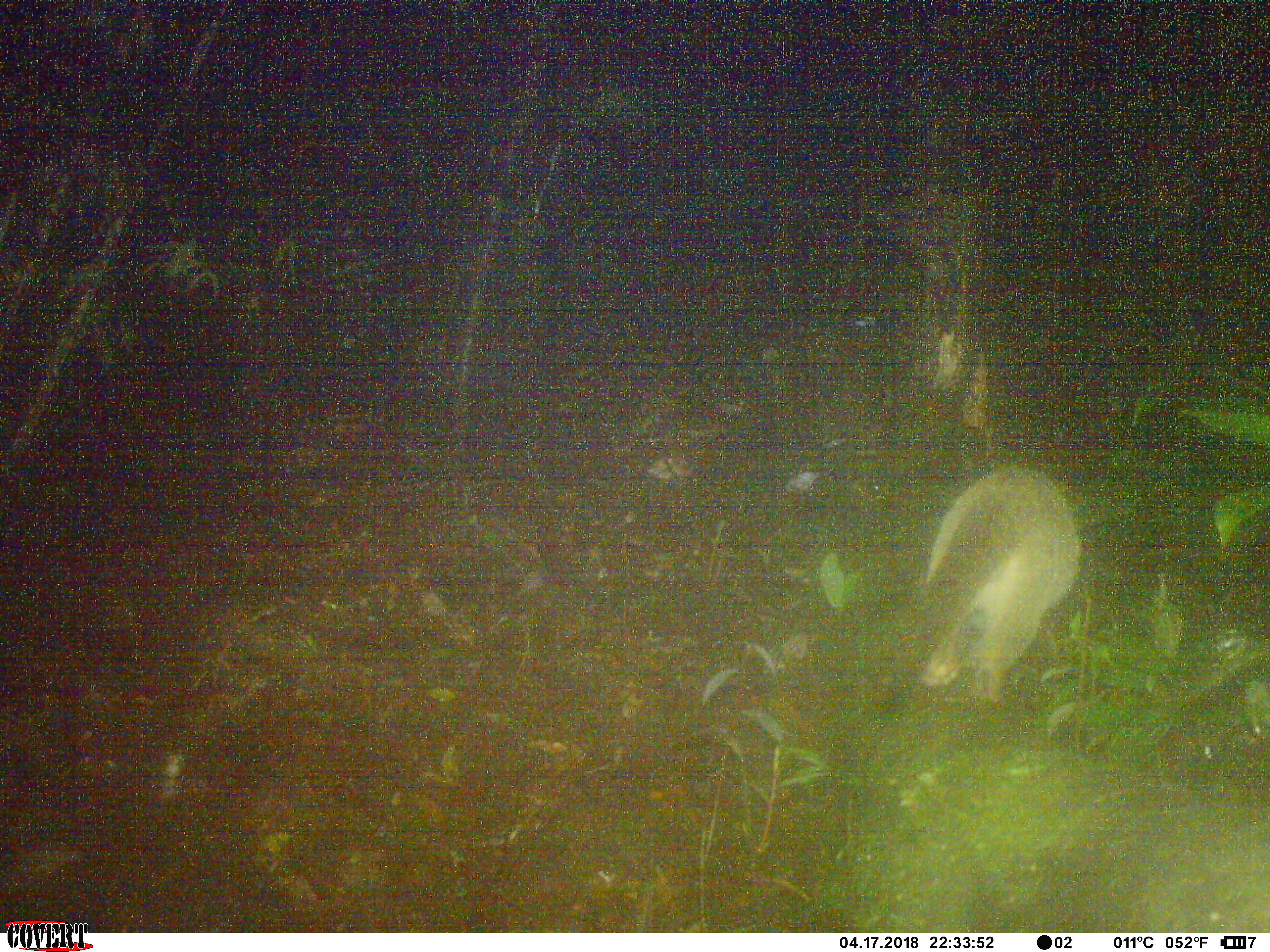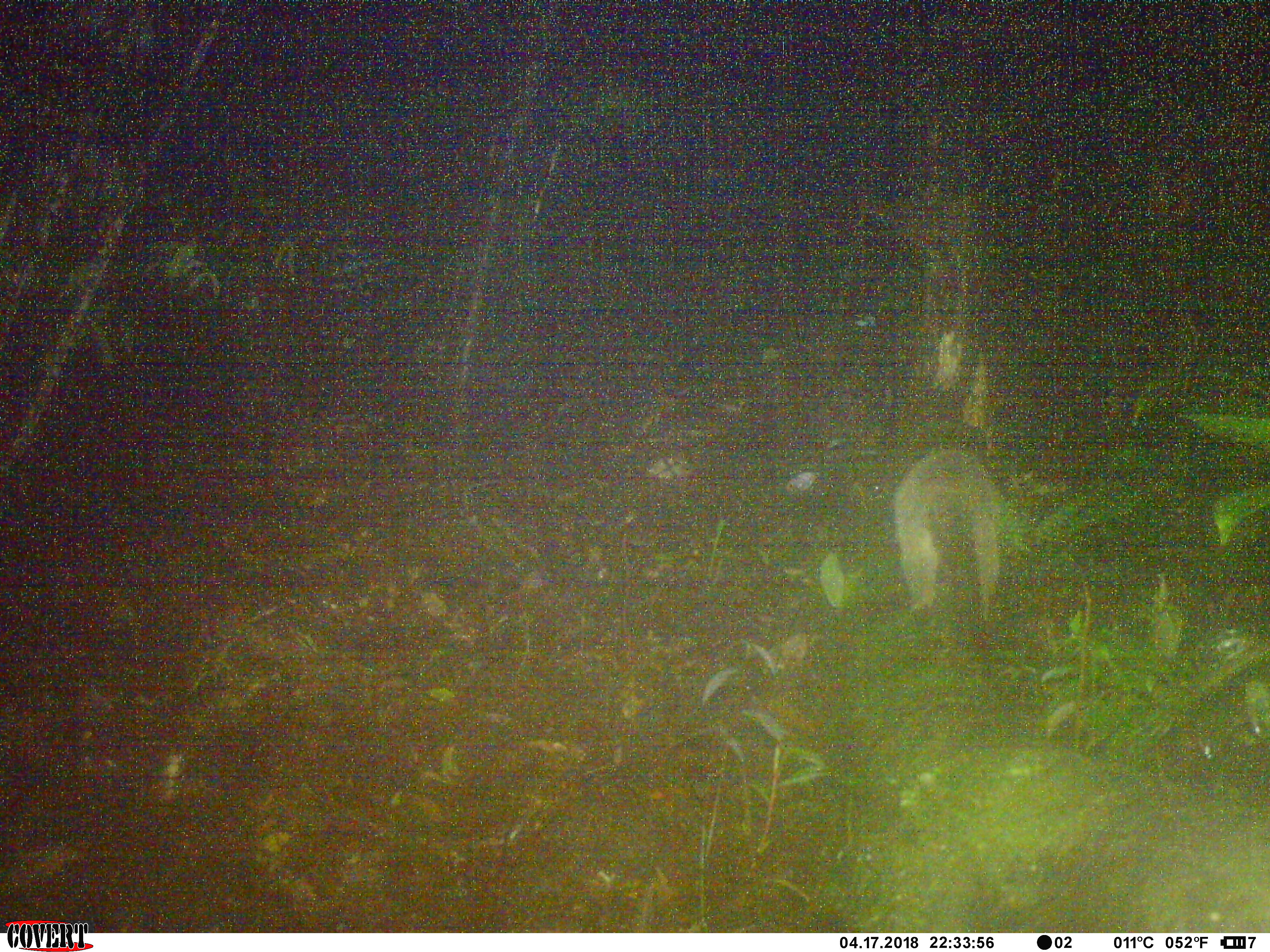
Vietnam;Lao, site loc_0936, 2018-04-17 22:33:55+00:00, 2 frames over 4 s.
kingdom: Animalia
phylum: Chordata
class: Mammalia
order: Carnivora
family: Viverridae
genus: Paguma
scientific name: Paguma larvata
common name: masked palm civet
Masked palm civet (Paguma larvata). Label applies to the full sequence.